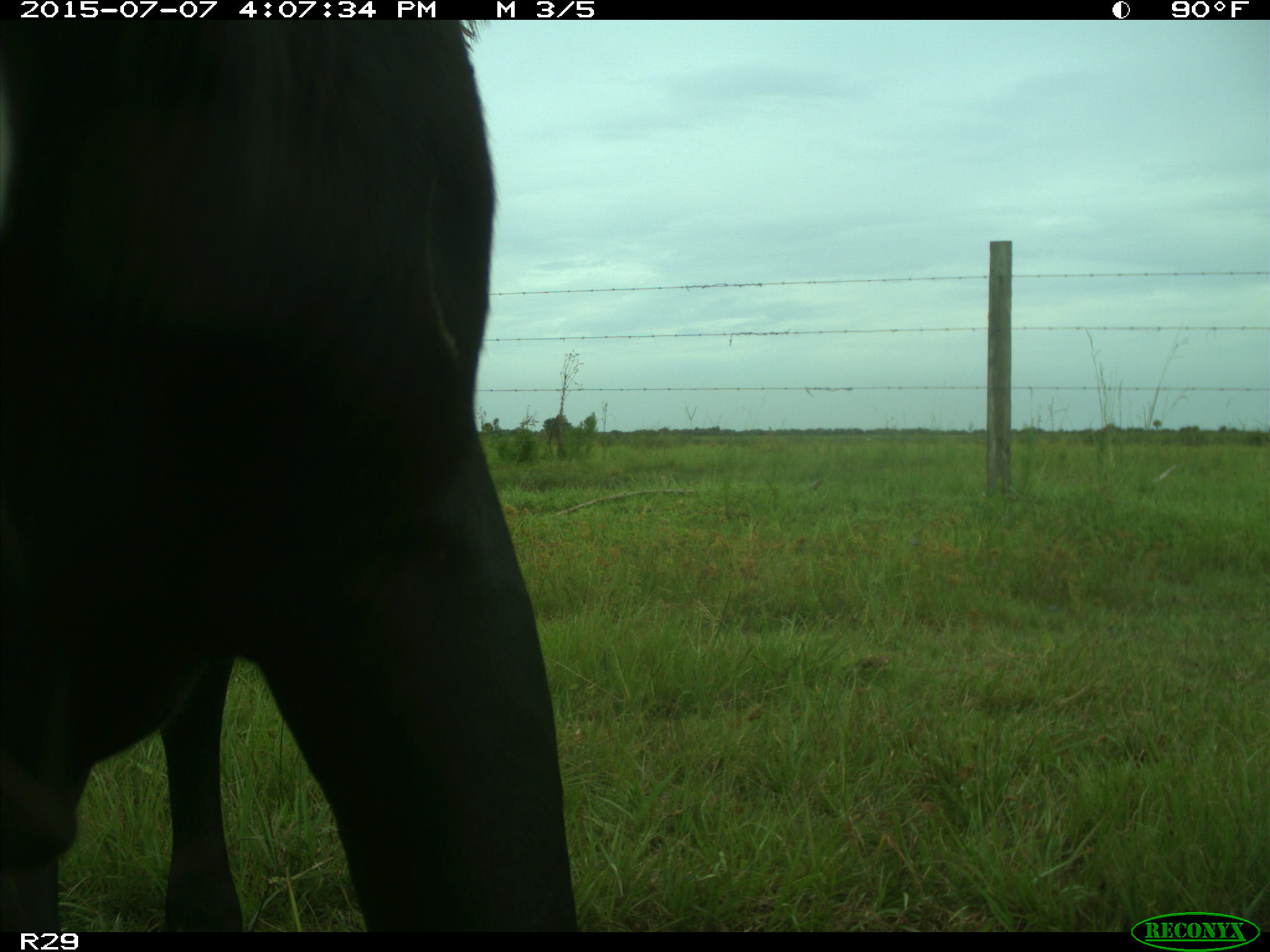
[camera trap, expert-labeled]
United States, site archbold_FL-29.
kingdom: Animalia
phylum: Chordata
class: Mammalia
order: Artiodactyla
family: Bovidae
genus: Bos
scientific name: Bos taurus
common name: domestic cow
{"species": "Bos taurus (domestic cow)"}